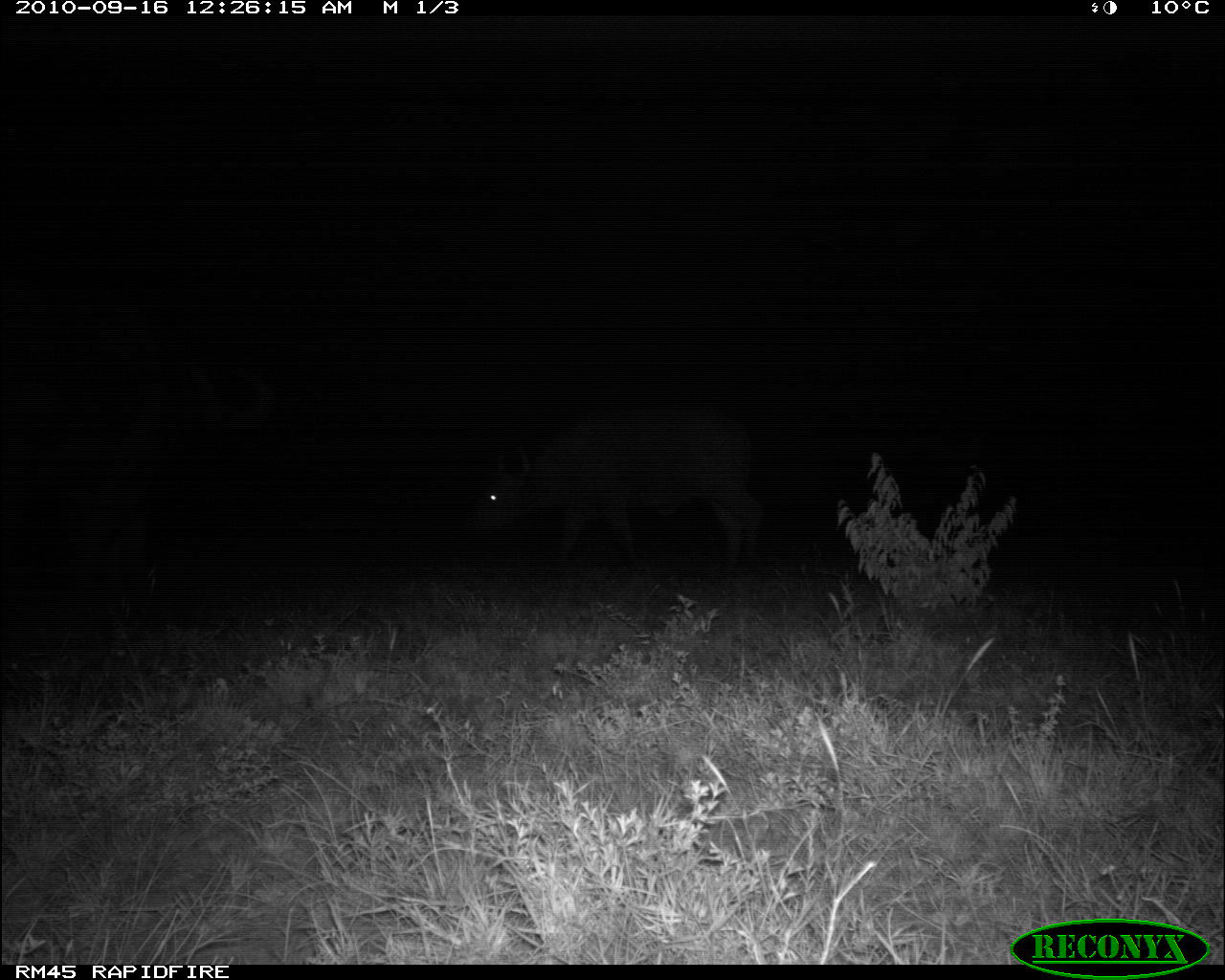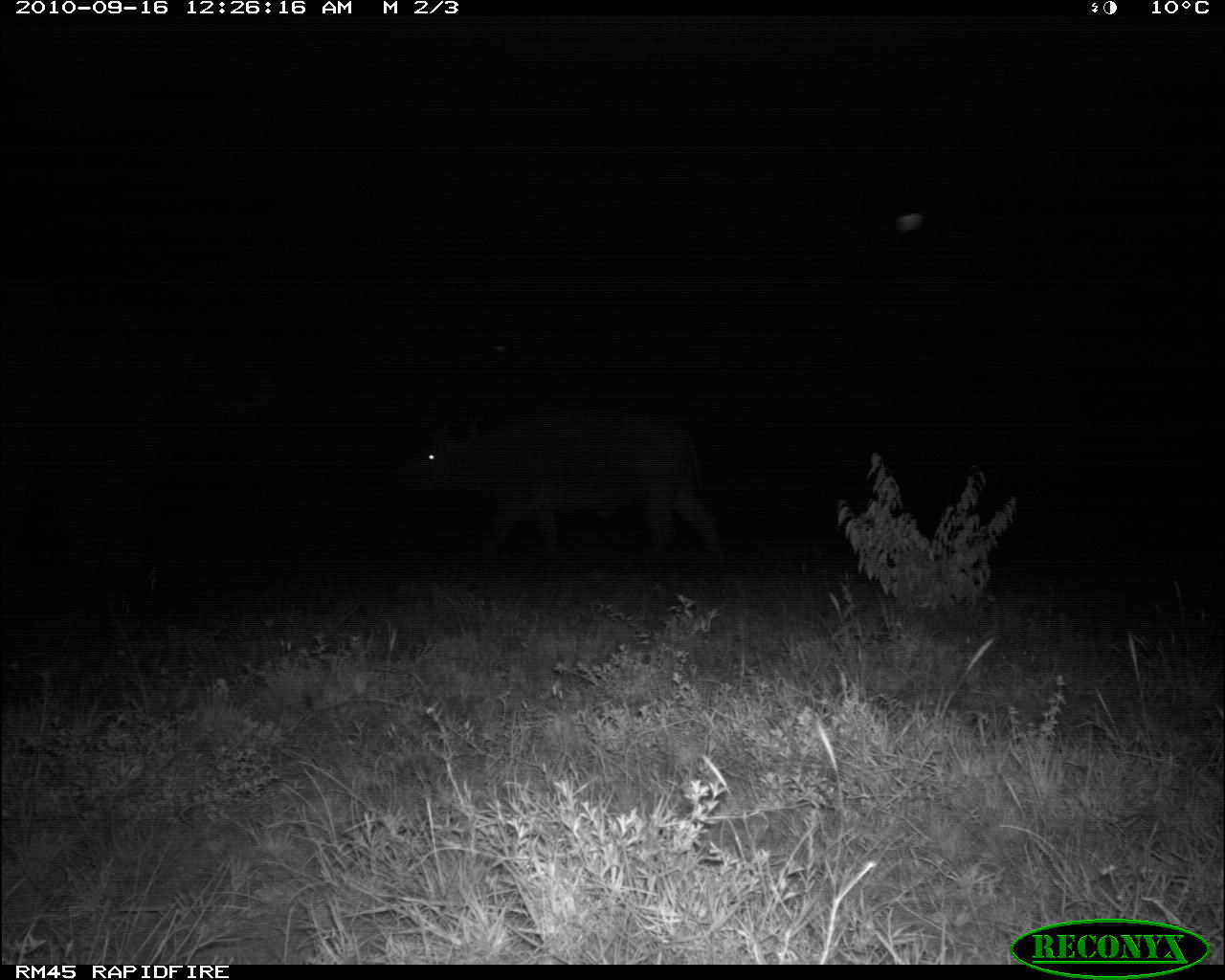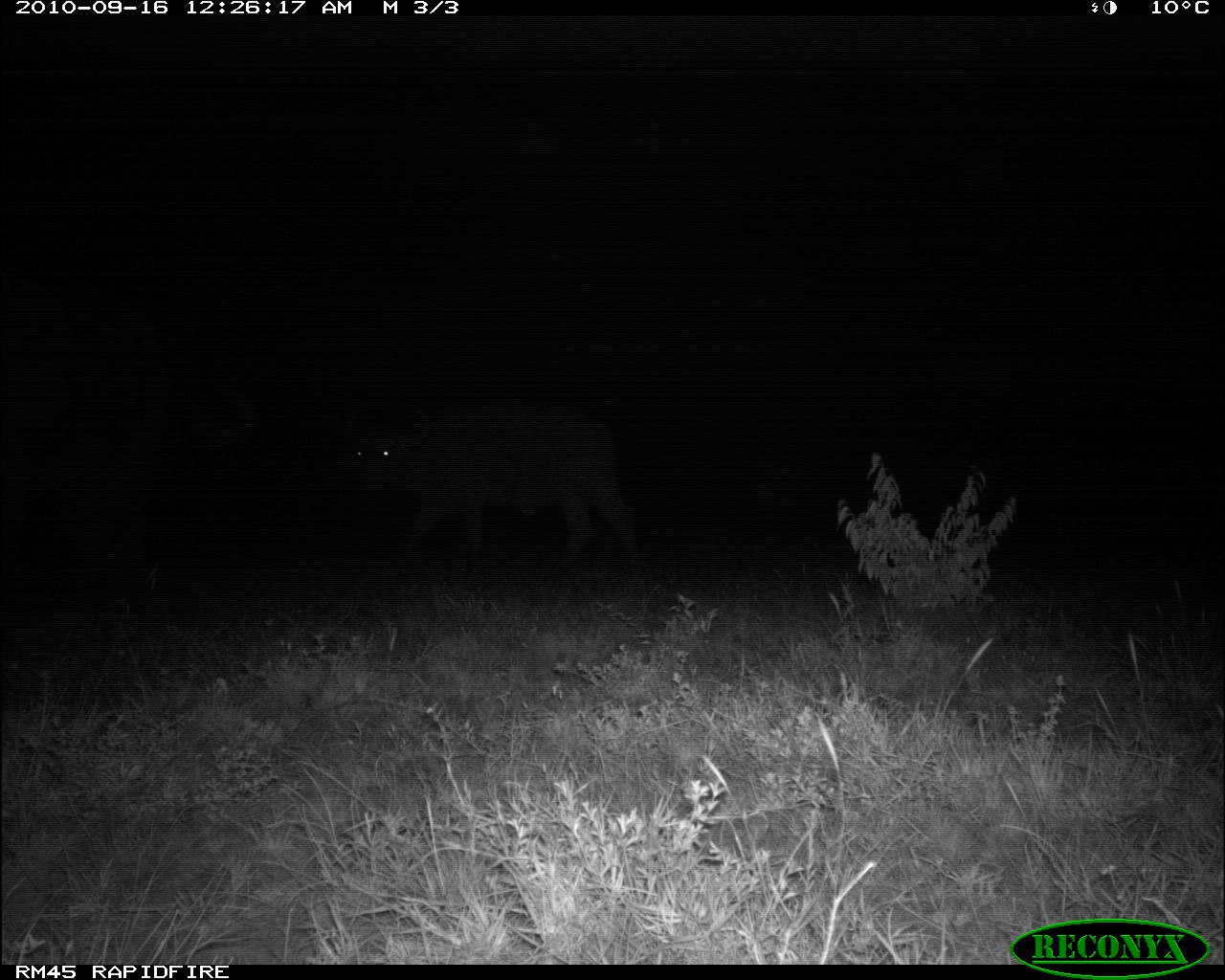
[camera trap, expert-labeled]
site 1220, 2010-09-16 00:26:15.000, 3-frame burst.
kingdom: Animalia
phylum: Chordata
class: Mammalia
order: Artiodactyla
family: Bovidae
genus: Syncerus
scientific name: Syncerus caffer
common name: african buffalo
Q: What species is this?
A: Syncerus caffer (african buffalo).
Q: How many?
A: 2.